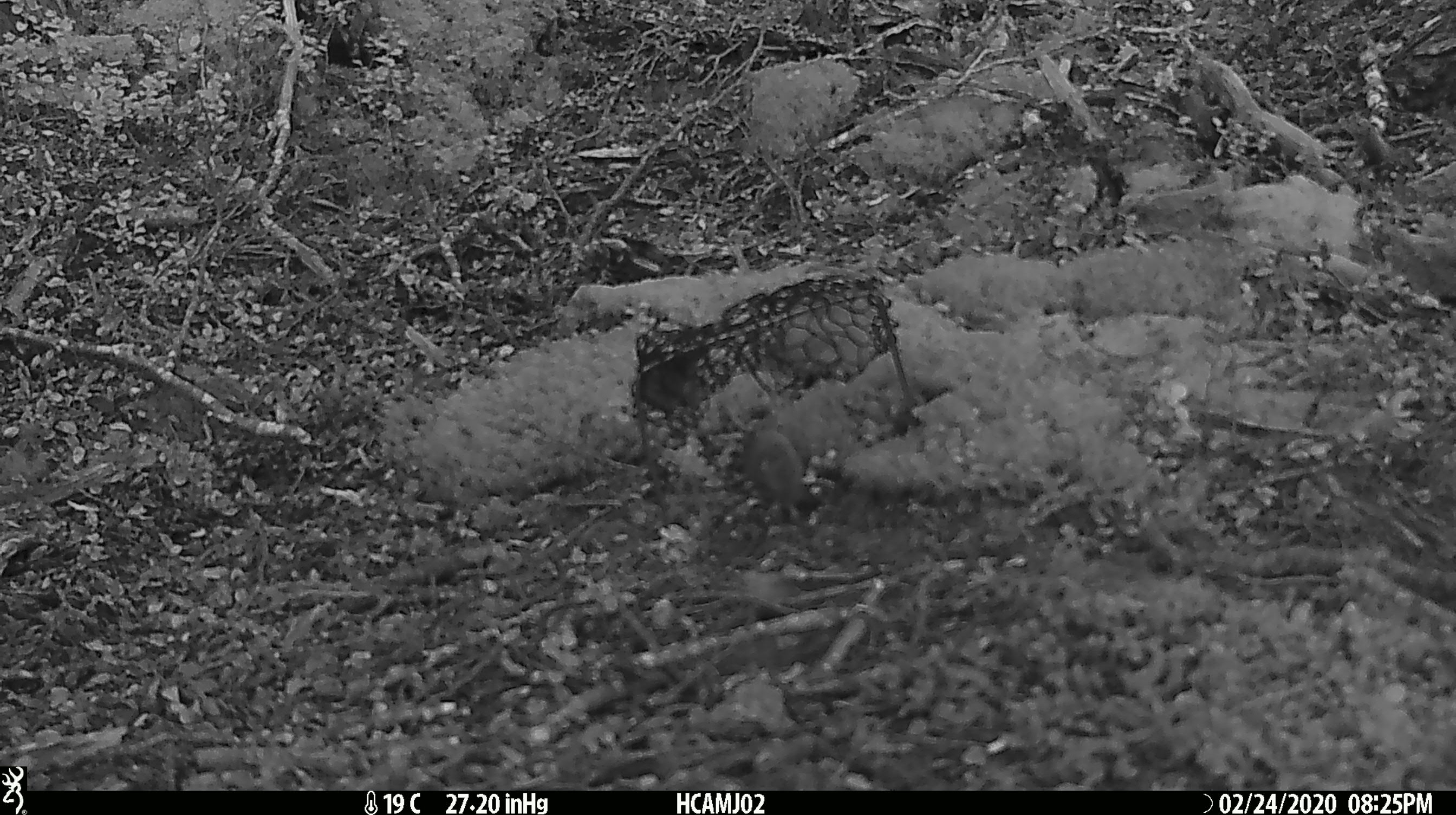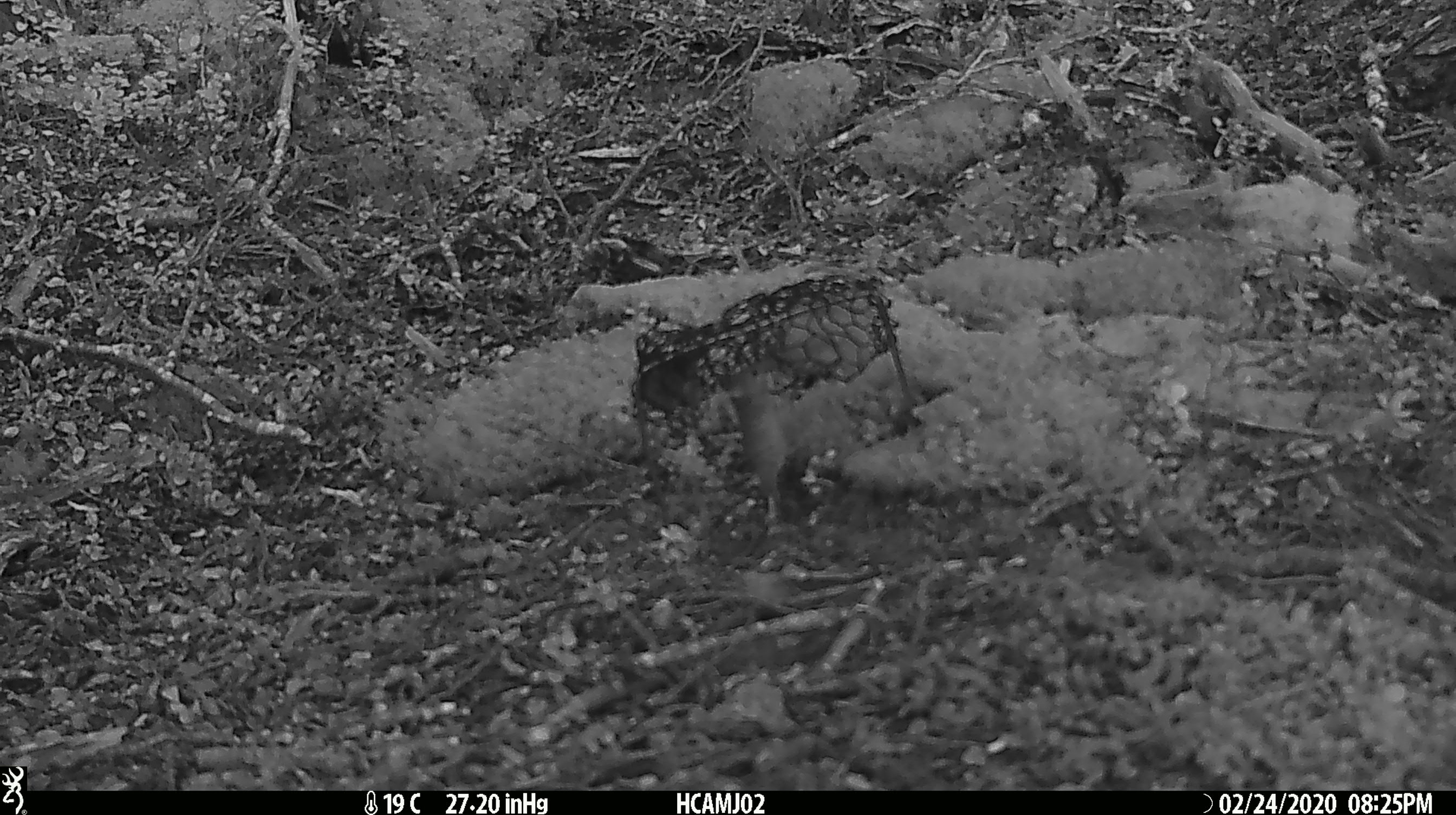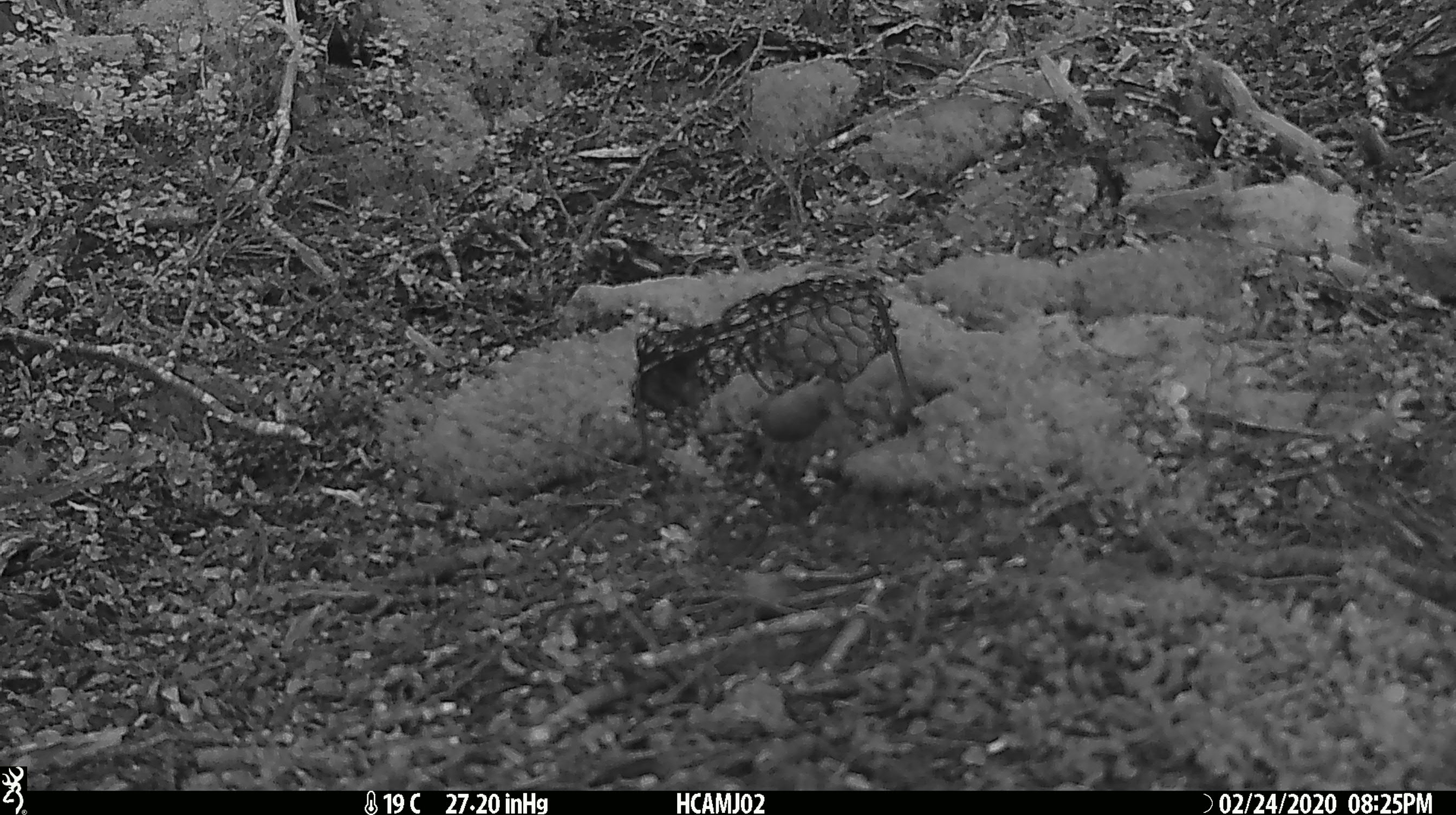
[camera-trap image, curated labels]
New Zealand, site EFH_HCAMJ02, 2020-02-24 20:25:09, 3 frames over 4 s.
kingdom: Animalia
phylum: Chordata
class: Mammalia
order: Rodentia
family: Muridae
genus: Mus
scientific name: Mus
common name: mouse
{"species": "mouse (Mus)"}